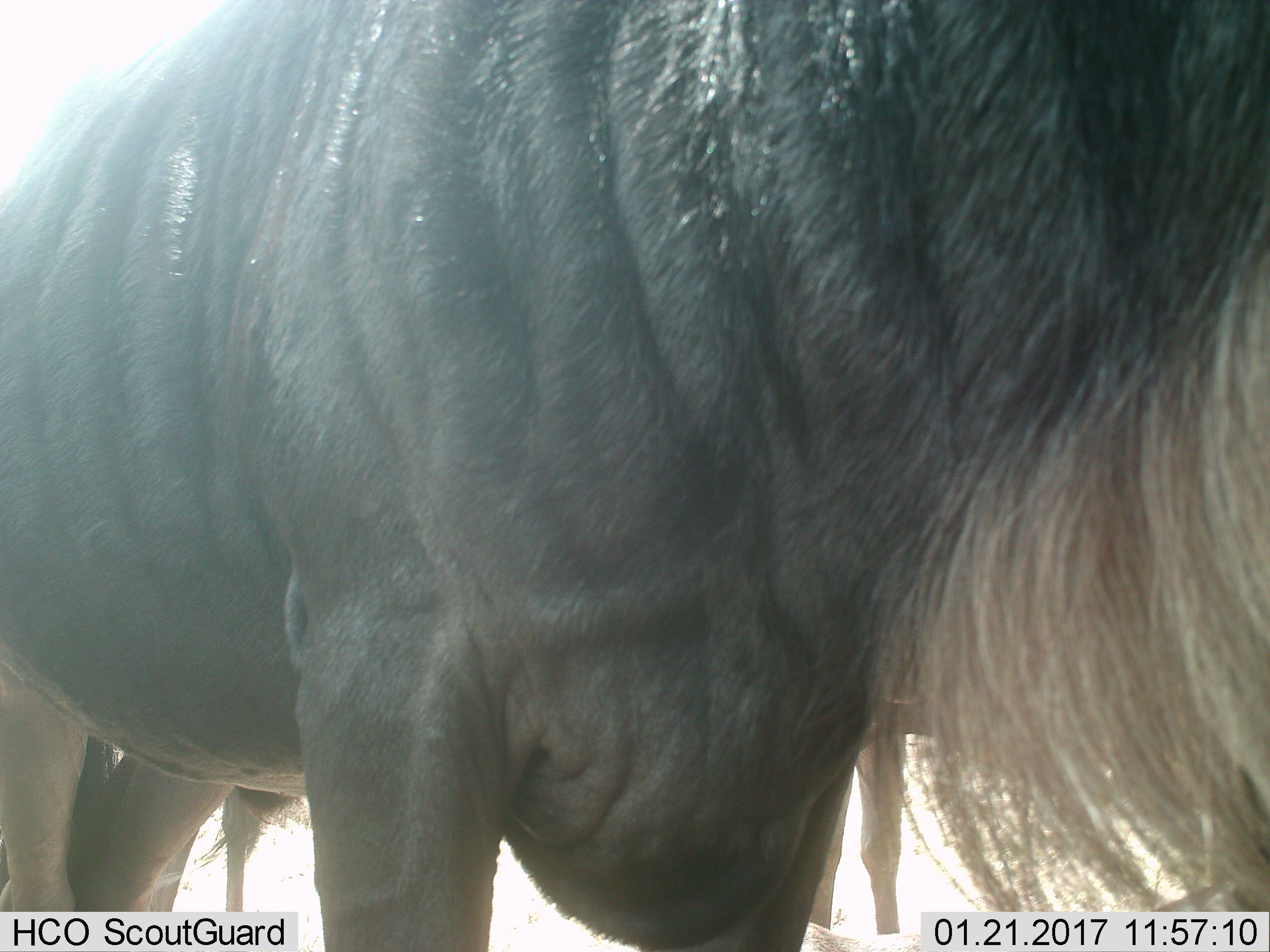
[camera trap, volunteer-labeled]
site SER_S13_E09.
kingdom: Animalia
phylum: Chordata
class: Mammalia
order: Artiodactyla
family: Bovidae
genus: Connochaetes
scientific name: Connochaetes taurinus taurinus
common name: blue wildebeest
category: wildebeestblue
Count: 3.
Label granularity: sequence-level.